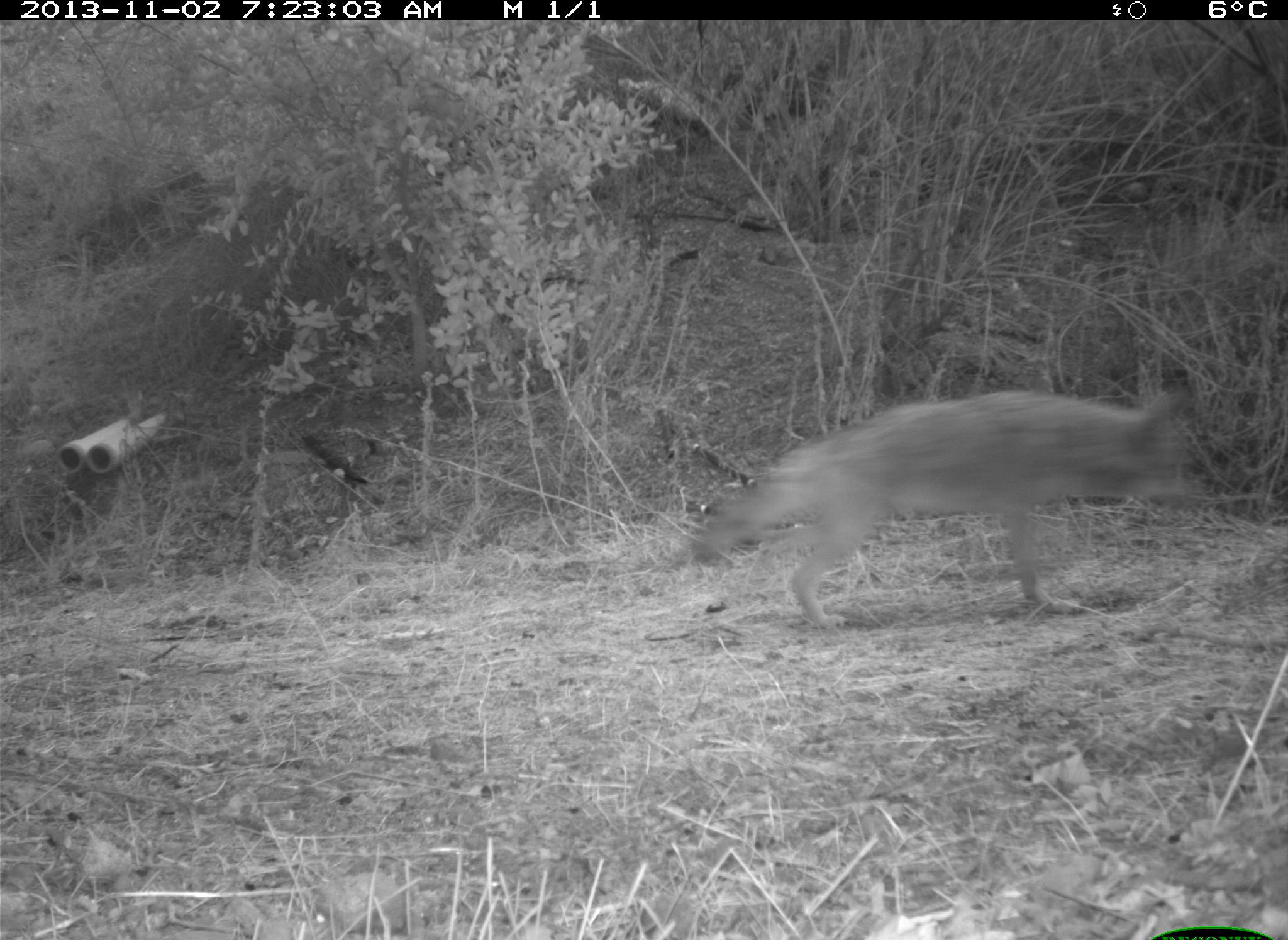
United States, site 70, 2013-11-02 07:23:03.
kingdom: Animalia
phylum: Chordata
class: Mammalia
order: Carnivora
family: Canidae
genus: Canis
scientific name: Canis latrans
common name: coyote